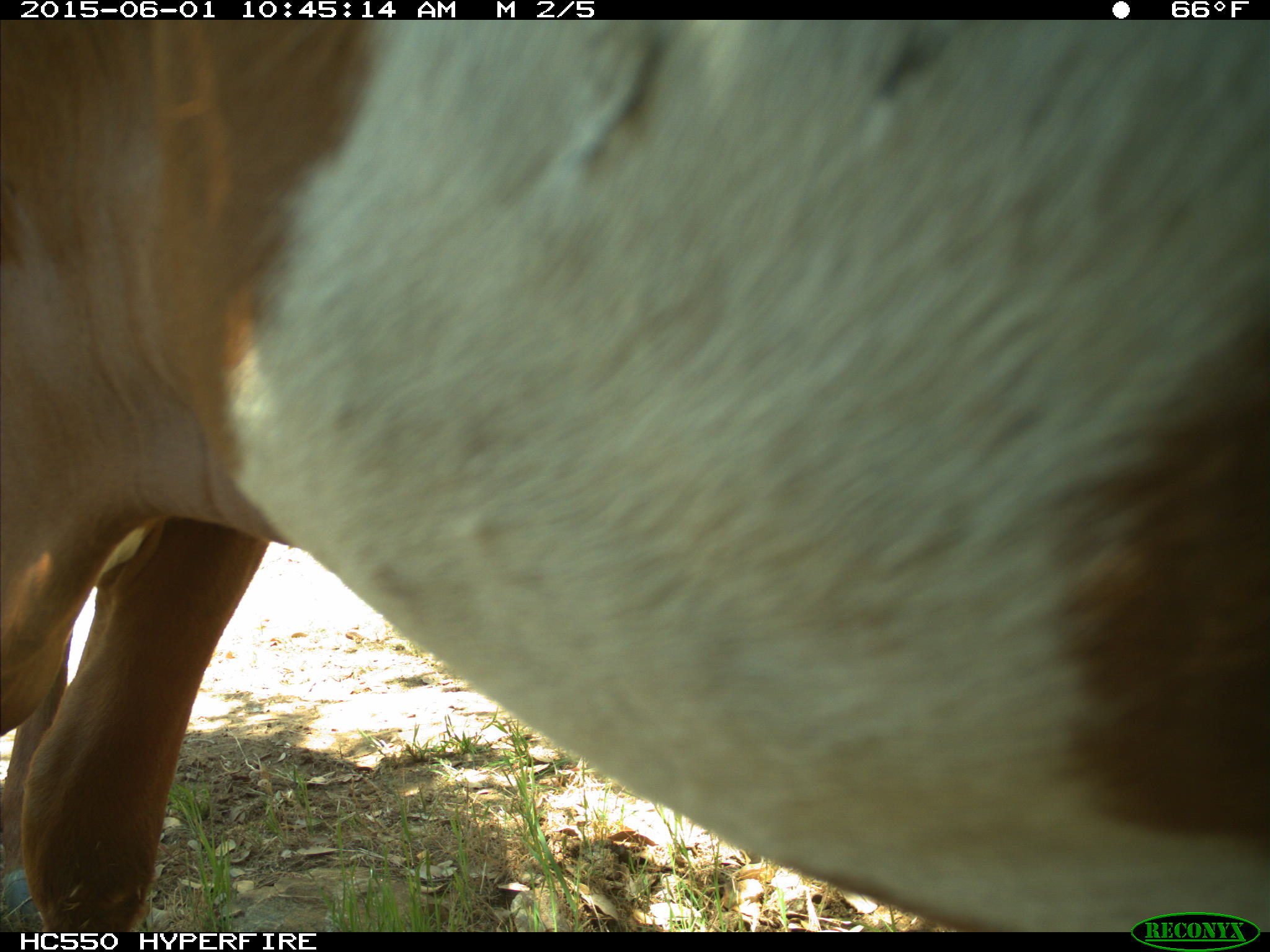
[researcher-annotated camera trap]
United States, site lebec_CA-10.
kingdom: Animalia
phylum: Chordata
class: Mammalia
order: Artiodactyla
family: Bovidae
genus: Bos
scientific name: Bos taurus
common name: domestic cow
Bos taurus (domestic cow).